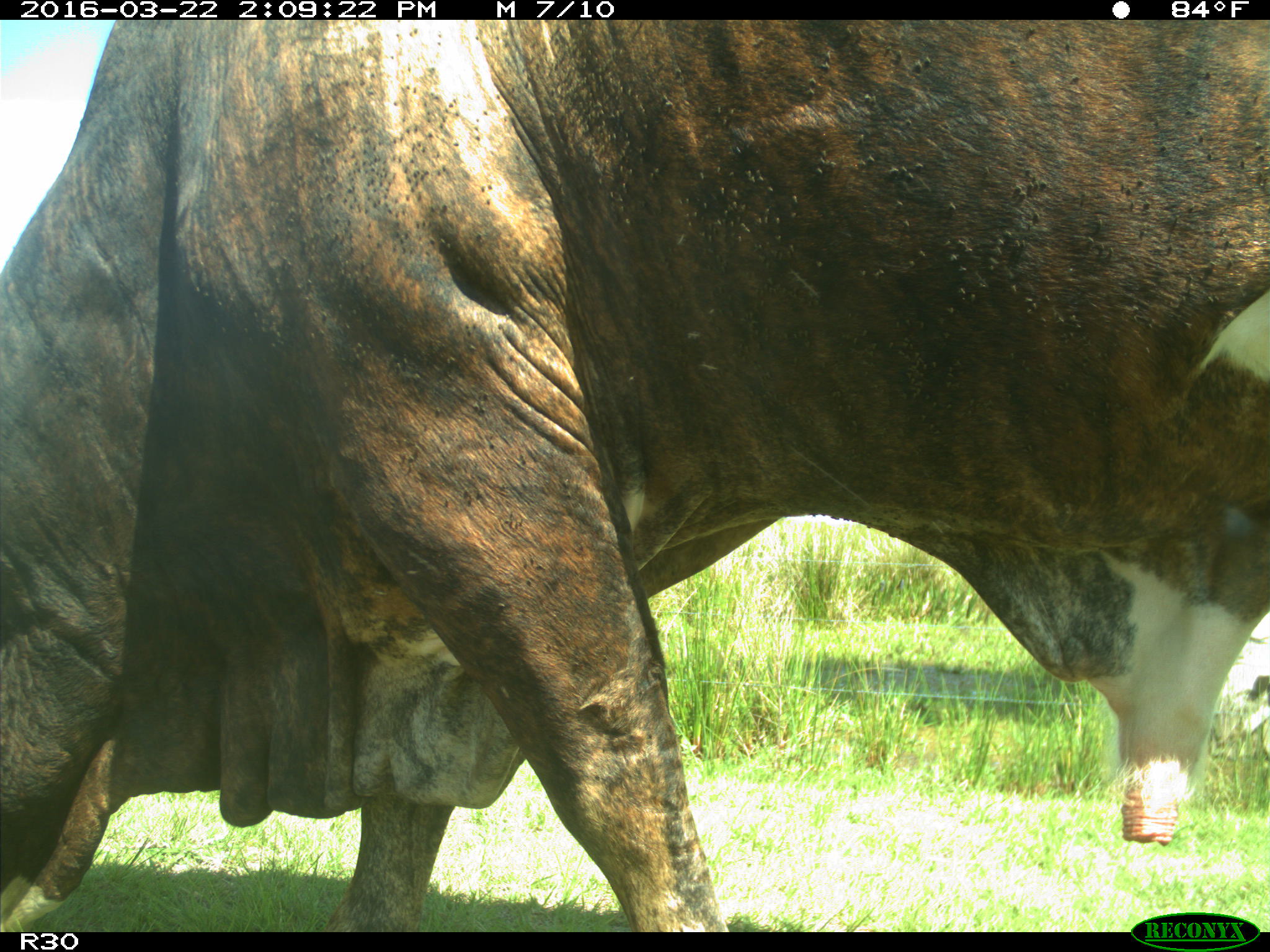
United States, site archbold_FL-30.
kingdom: Animalia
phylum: Chordata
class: Mammalia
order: Artiodactyla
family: Bovidae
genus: Bos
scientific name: Bos taurus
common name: domestic cow